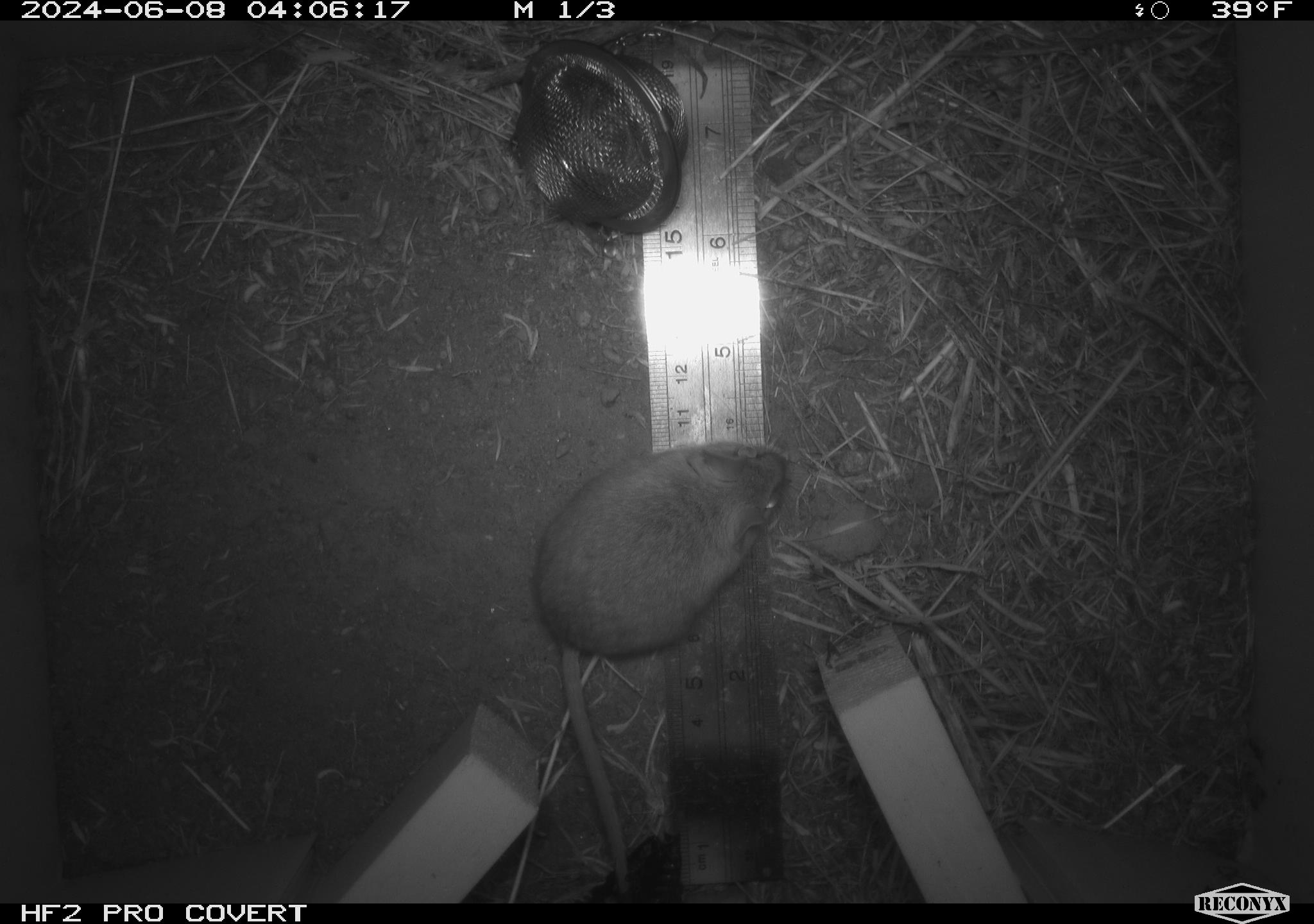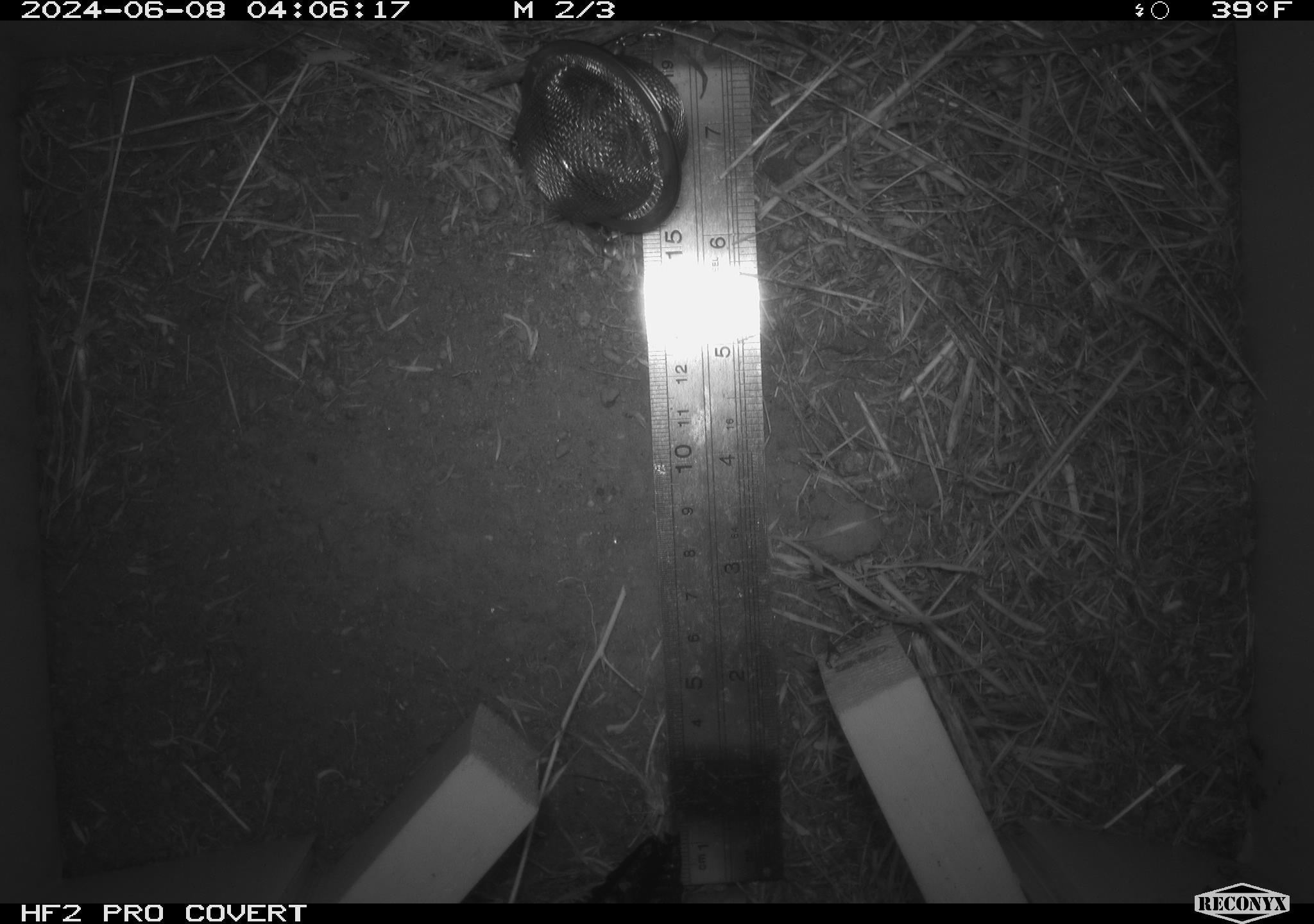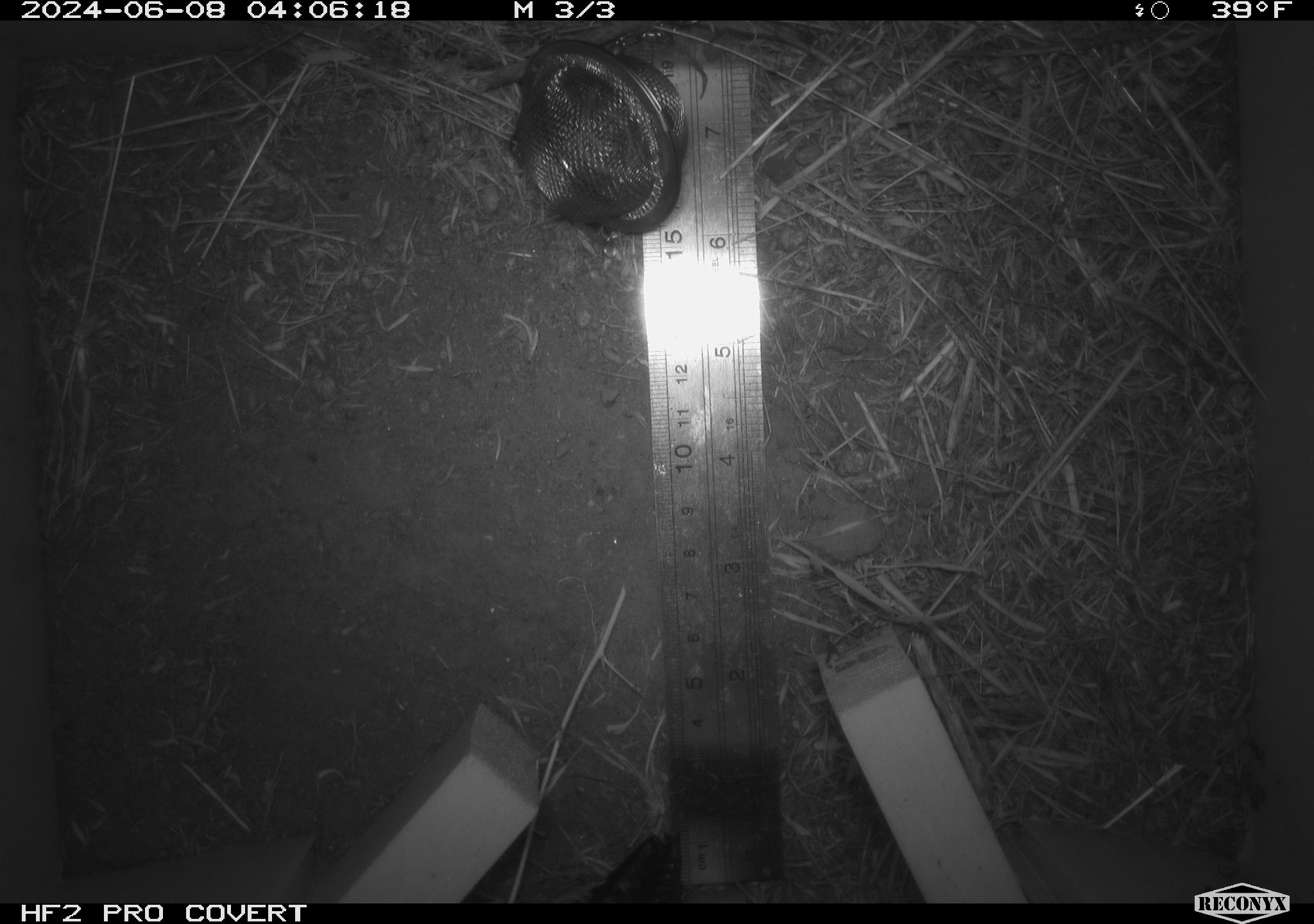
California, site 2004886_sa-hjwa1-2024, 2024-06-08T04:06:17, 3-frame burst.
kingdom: Animalia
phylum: Chordata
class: Mammalia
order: Rodentia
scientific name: Rodentia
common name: rodent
Rodent (Rodentia).